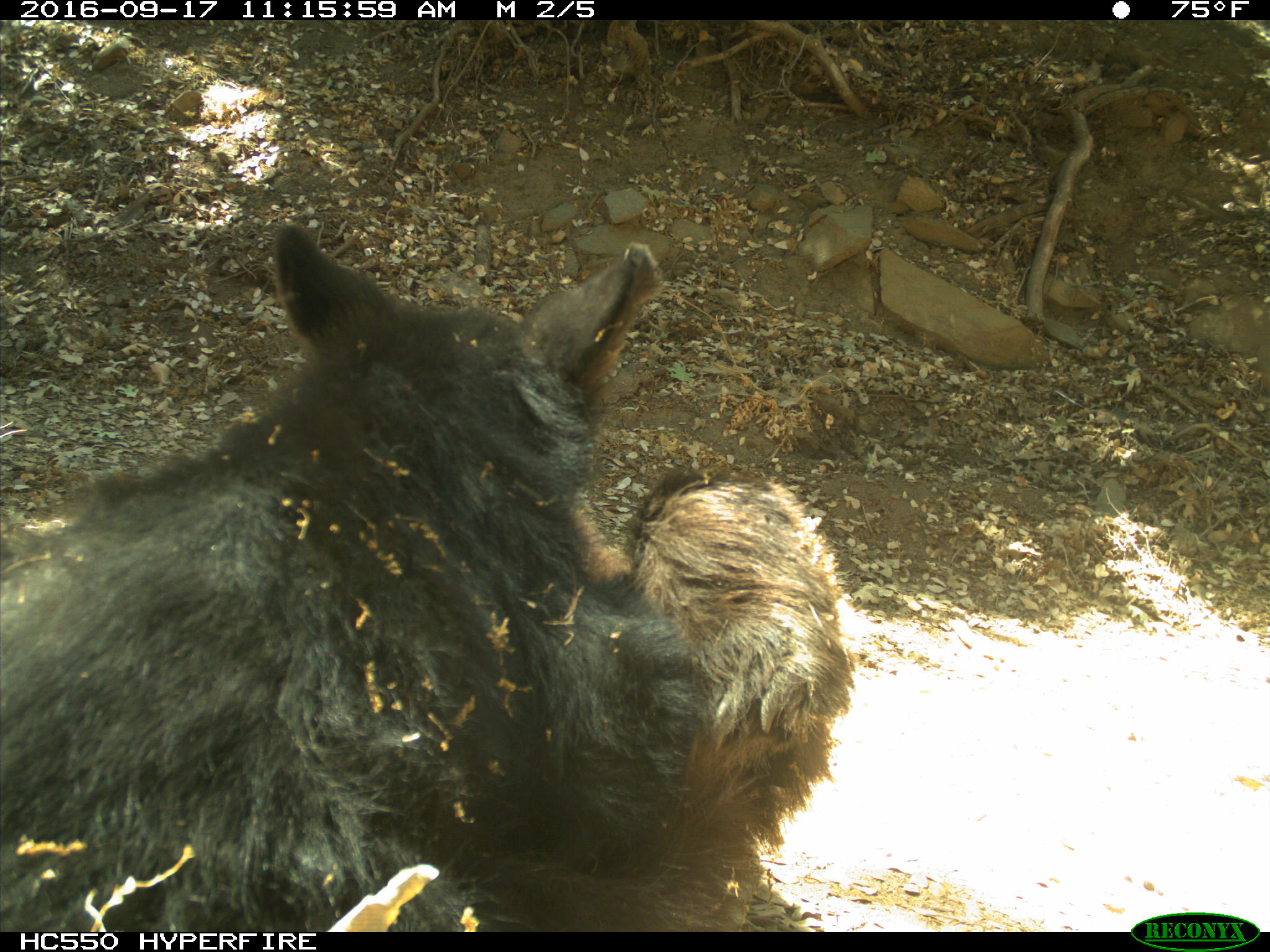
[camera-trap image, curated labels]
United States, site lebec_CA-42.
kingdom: Animalia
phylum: Chordata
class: Mammalia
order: Carnivora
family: Ursidae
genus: Ursus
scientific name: Ursus americanus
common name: american black bear